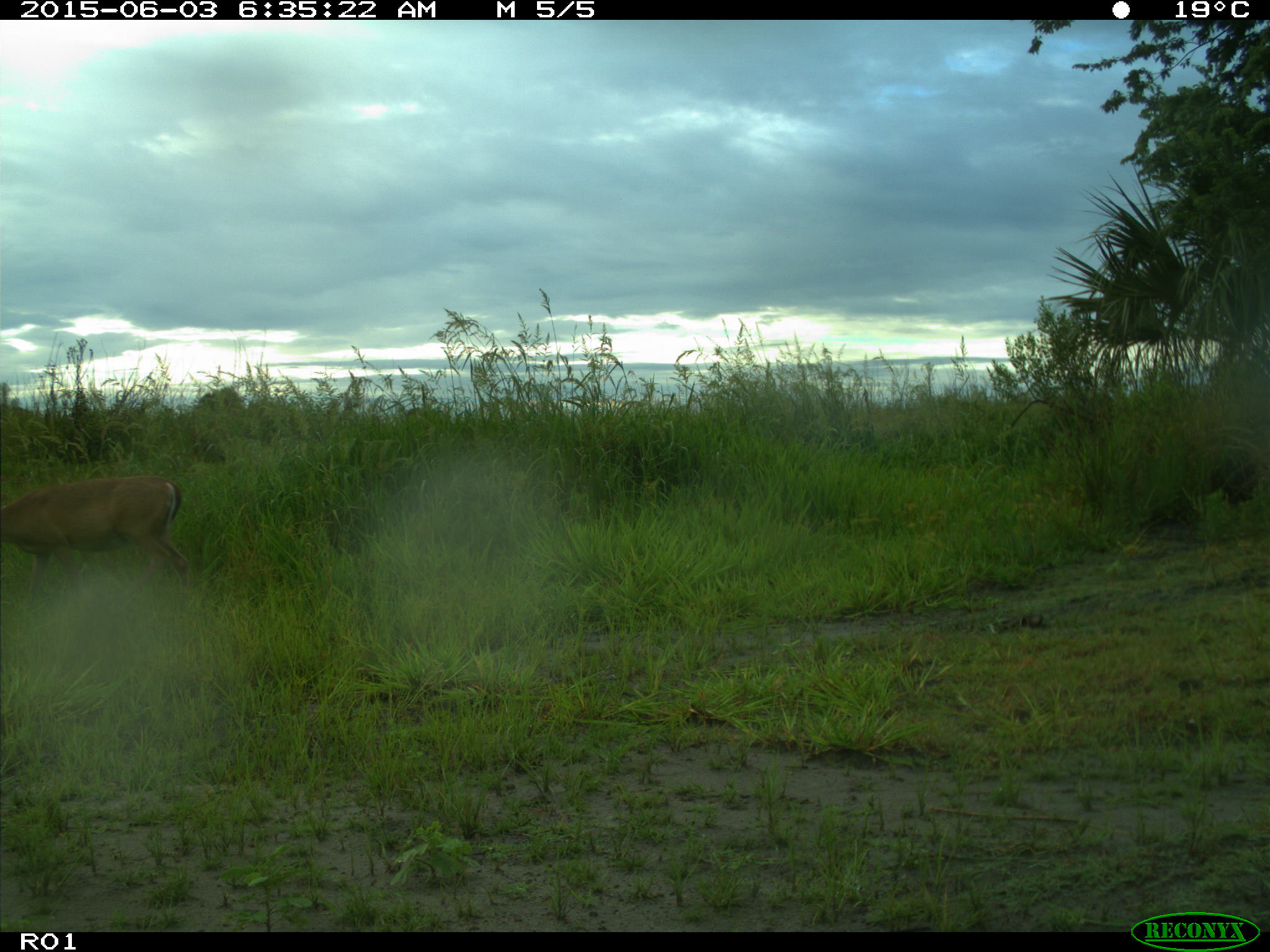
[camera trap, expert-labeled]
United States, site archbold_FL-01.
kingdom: Animalia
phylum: Chordata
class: Mammalia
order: Artiodactyla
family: Cervidae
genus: Odocoileus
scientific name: Odocoileus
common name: deer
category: unidentified deer